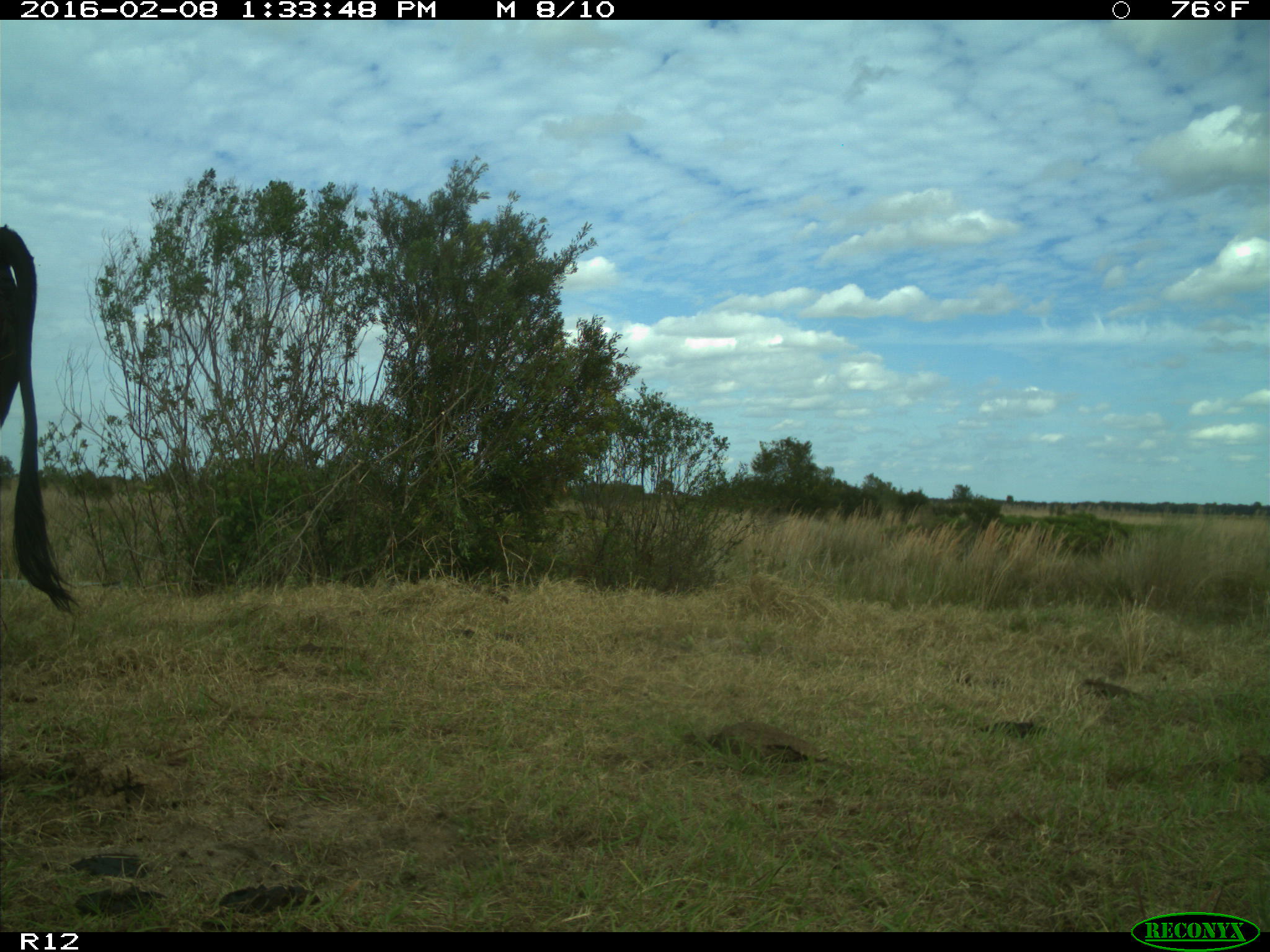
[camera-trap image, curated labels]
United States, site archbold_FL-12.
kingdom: Animalia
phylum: Chordata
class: Mammalia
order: Artiodactyla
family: Bovidae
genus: Bos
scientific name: Bos taurus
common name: domestic cow